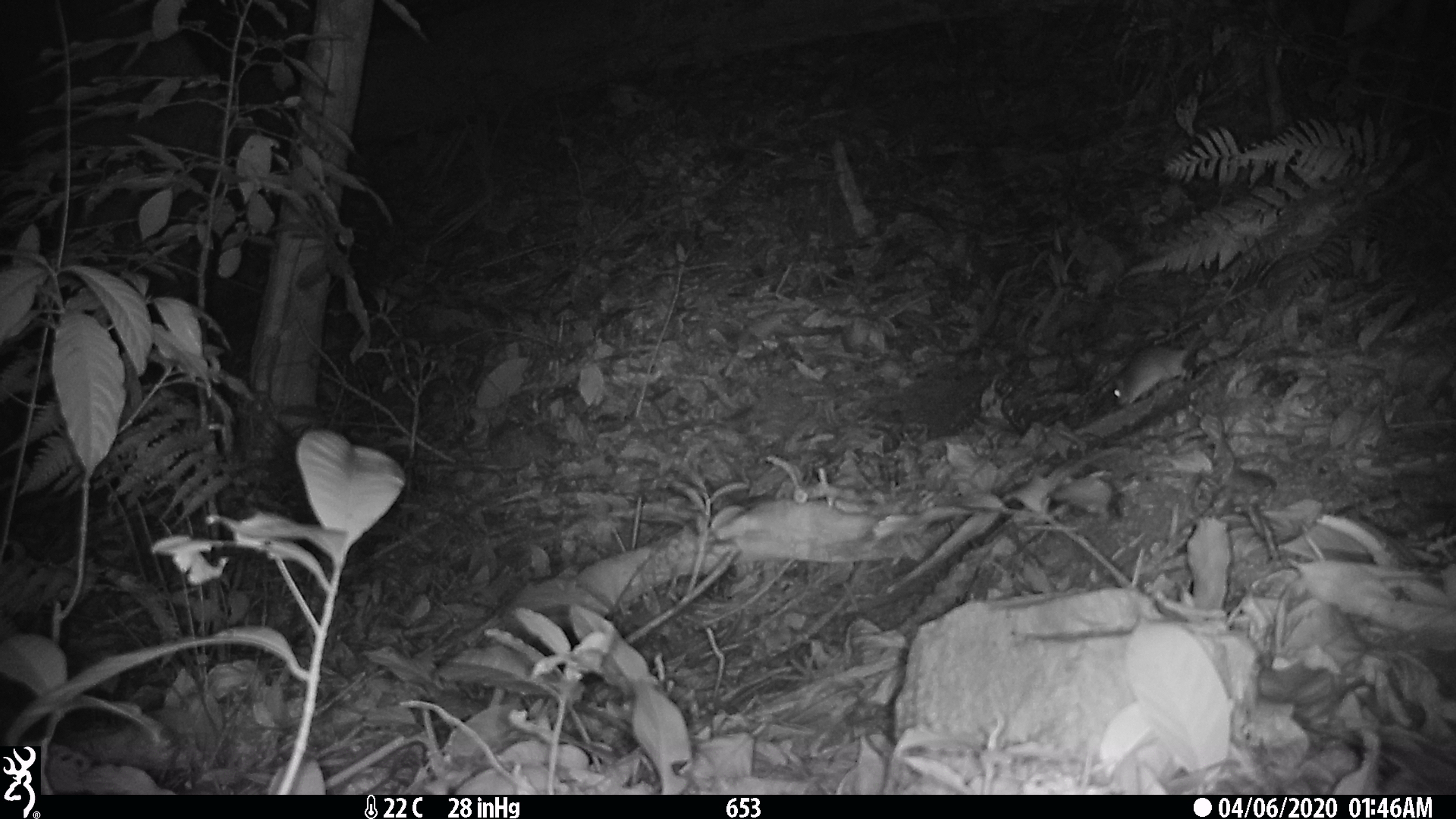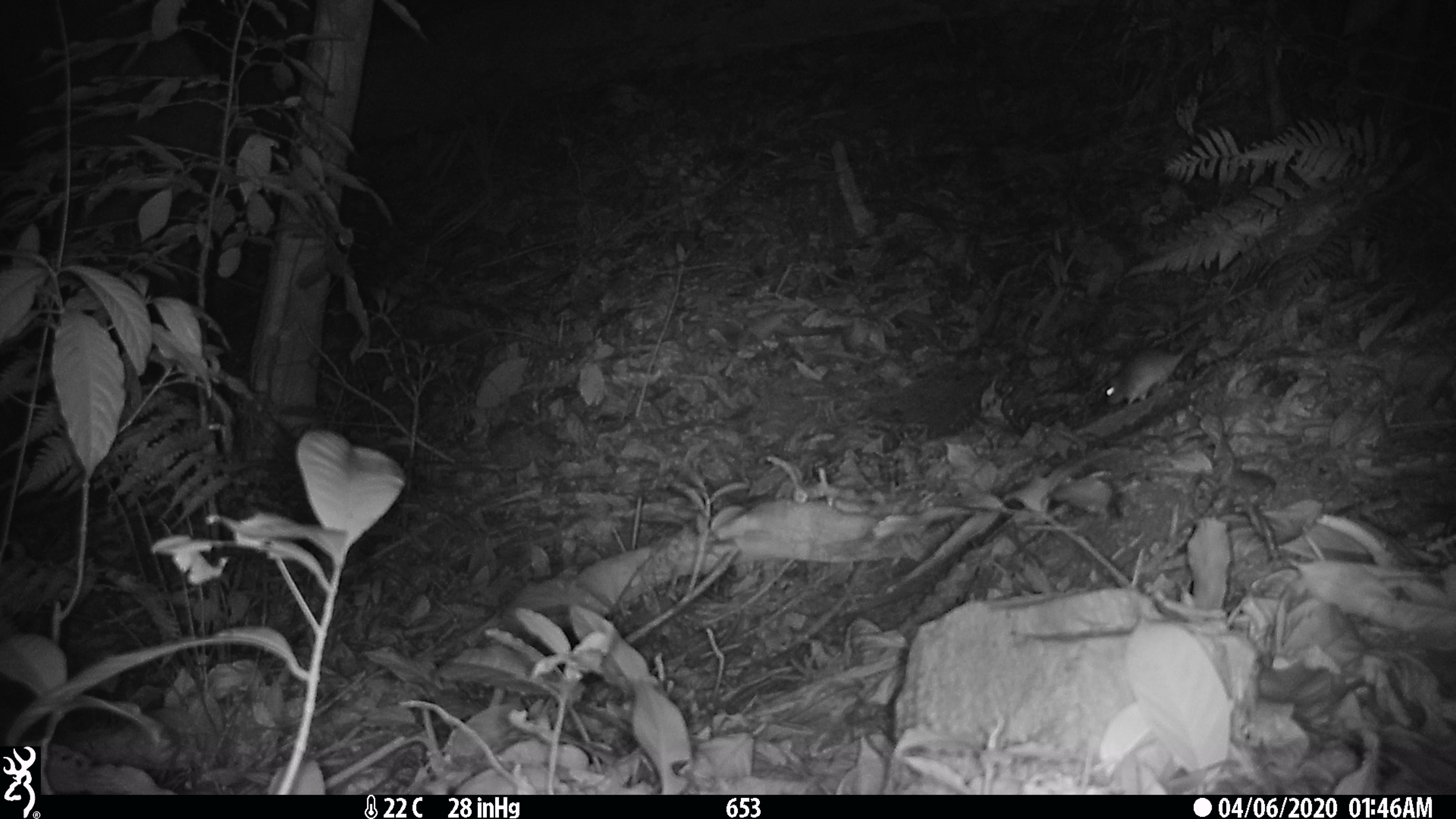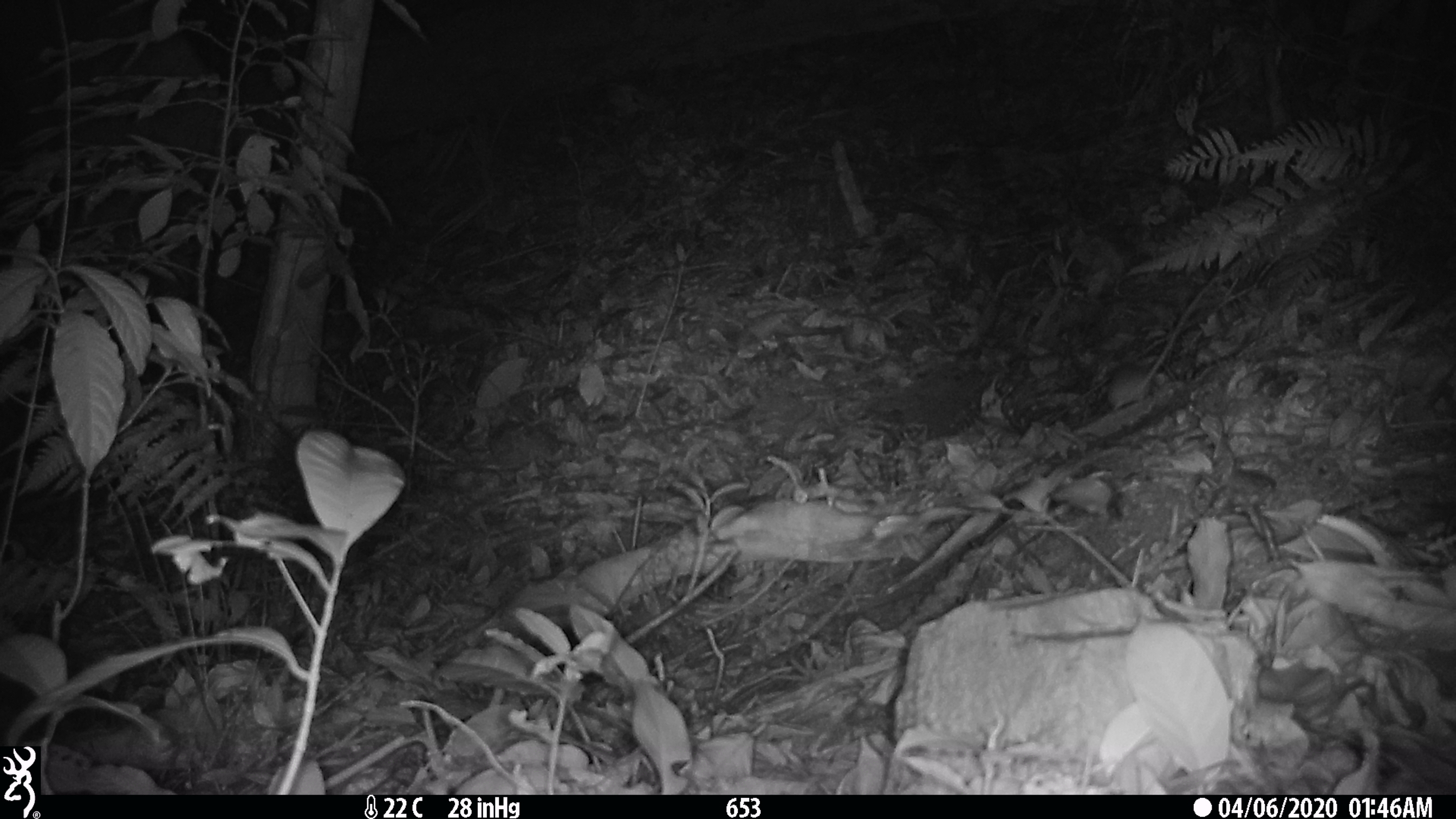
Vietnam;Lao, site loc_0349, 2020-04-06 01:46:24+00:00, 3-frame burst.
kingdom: Animalia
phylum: Chordata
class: Mammalia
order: Rodentia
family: Muridae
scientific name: Muridae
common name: old-world mice and rats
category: unidentified murid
Unidentified murid (old-world mice and rats) (Muridae). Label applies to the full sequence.